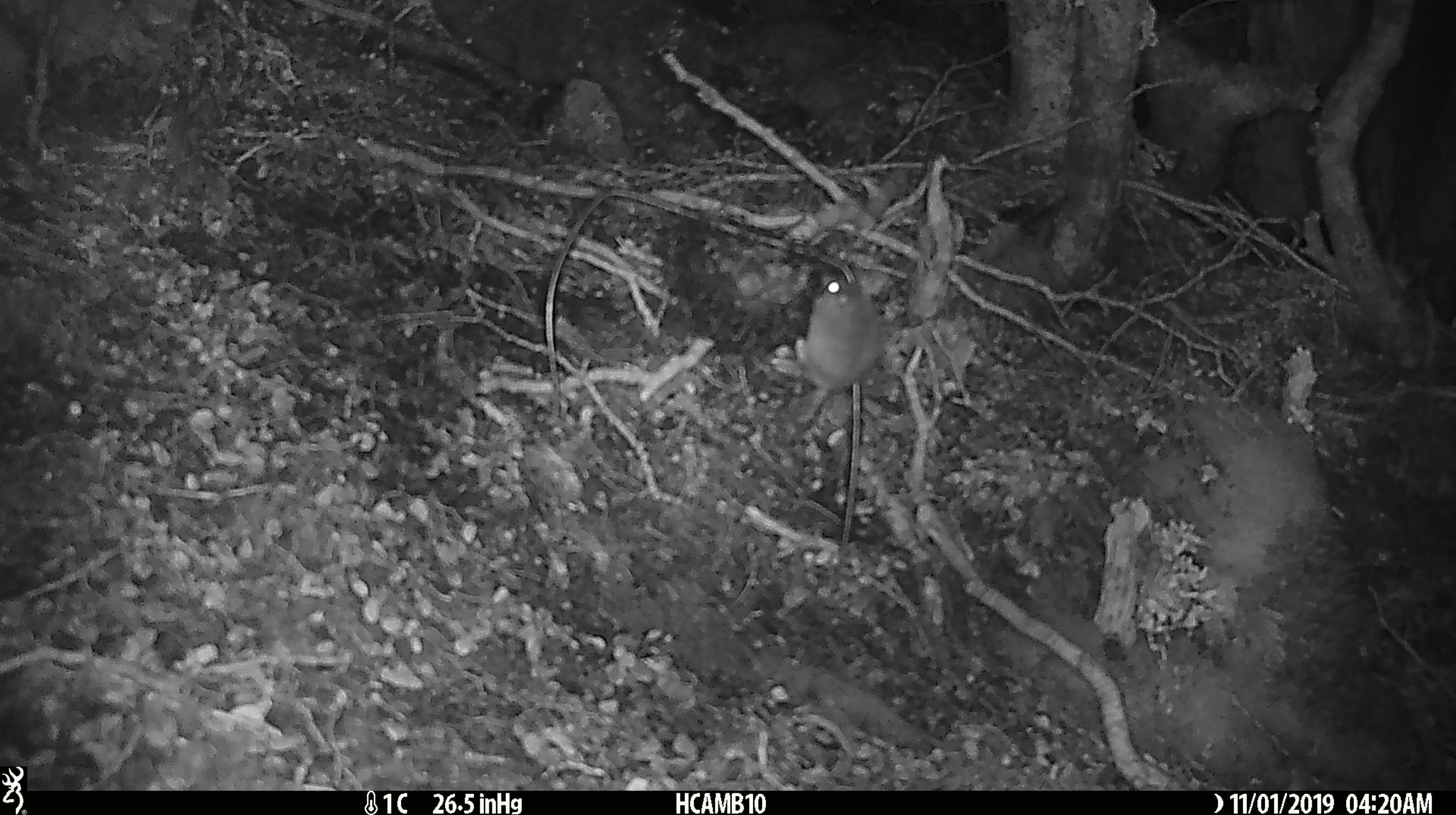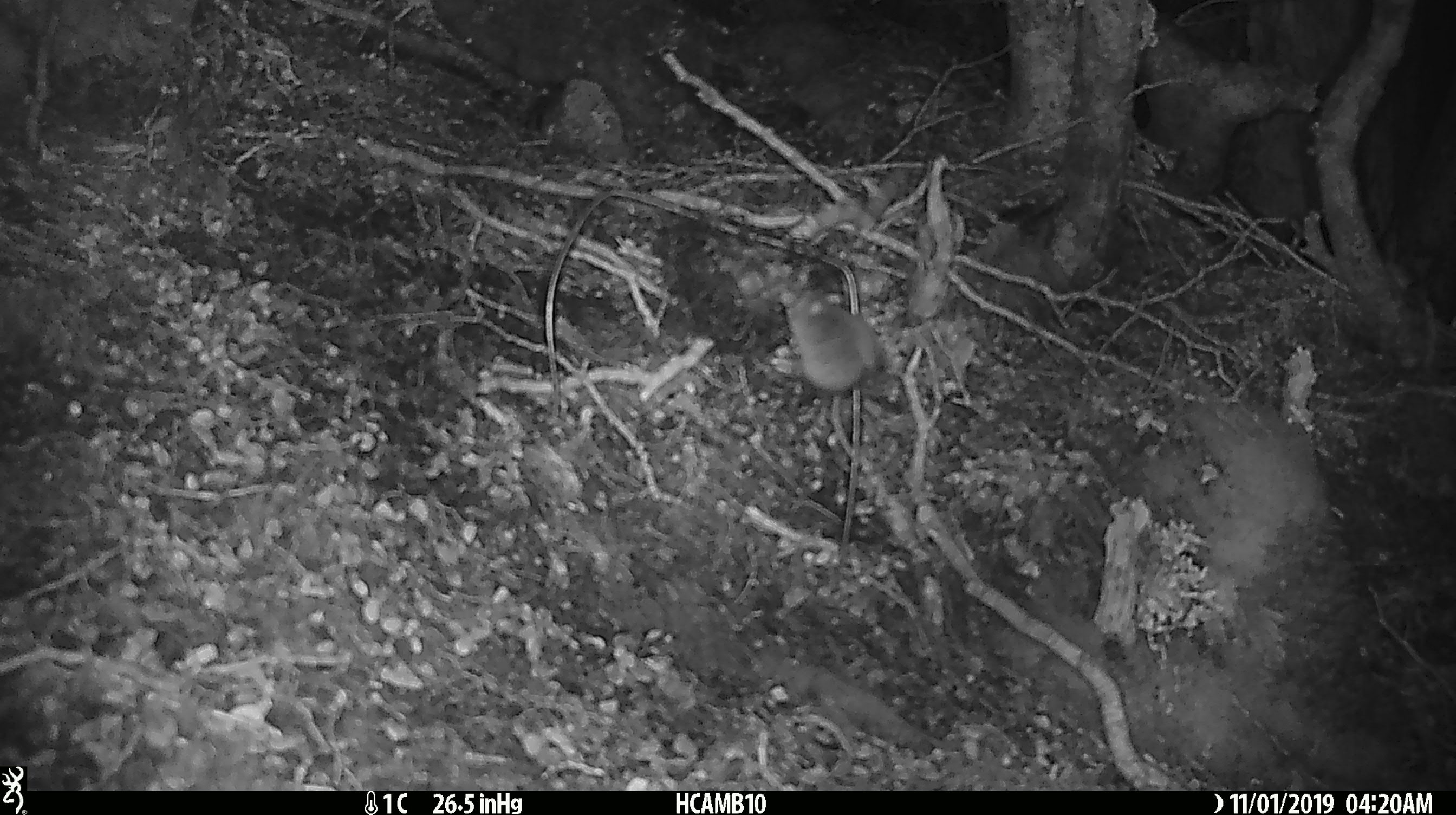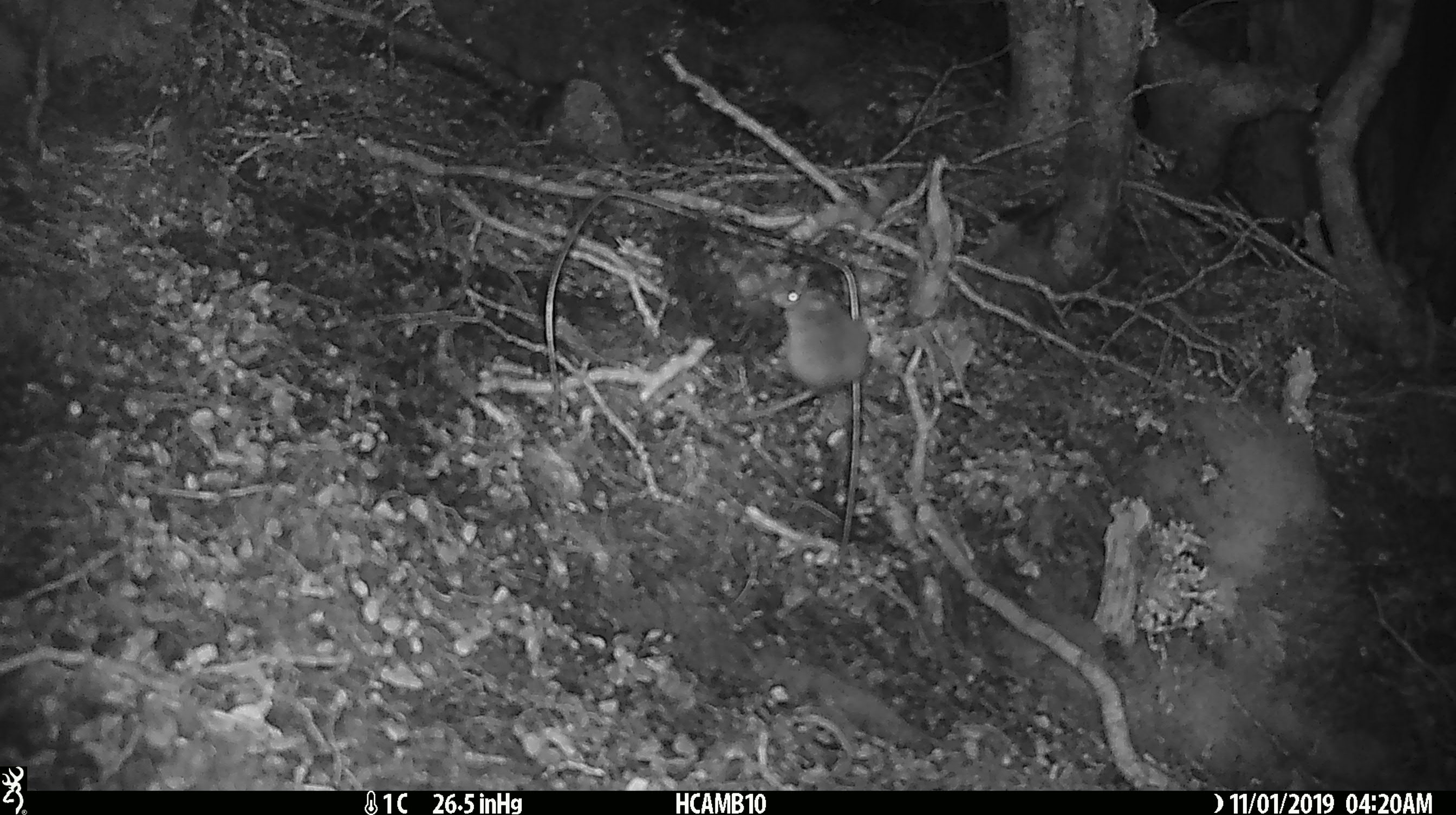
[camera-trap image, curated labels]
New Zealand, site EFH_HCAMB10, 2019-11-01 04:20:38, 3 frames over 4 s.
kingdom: Animalia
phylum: Chordata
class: Mammalia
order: Rodentia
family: Muridae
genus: Mus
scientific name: Mus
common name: mouse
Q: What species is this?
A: Mouse (Mus).